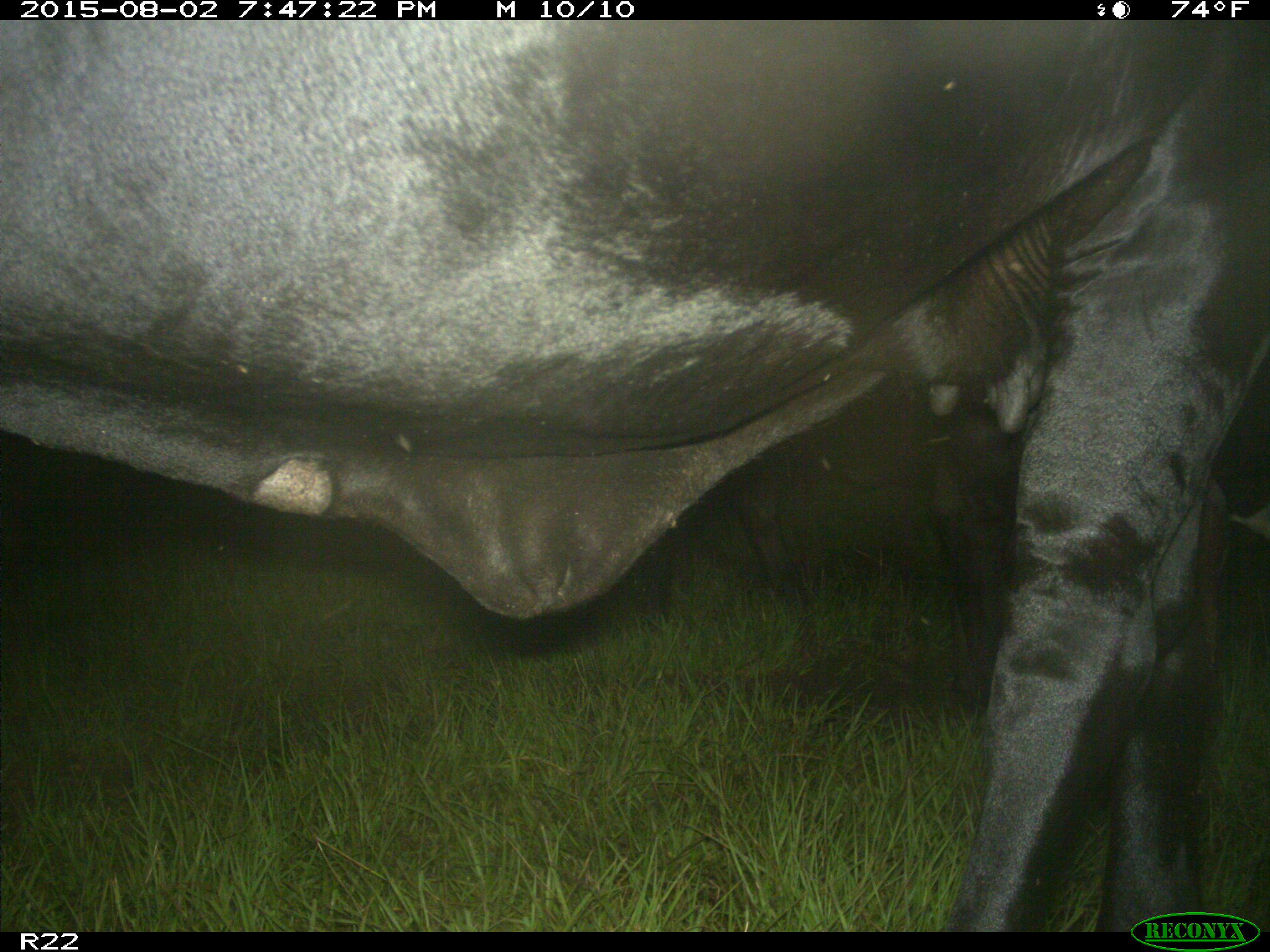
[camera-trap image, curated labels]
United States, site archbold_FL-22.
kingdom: Animalia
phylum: Chordata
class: Mammalia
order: Artiodactyla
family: Bovidae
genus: Bos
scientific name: Bos taurus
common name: domestic cow